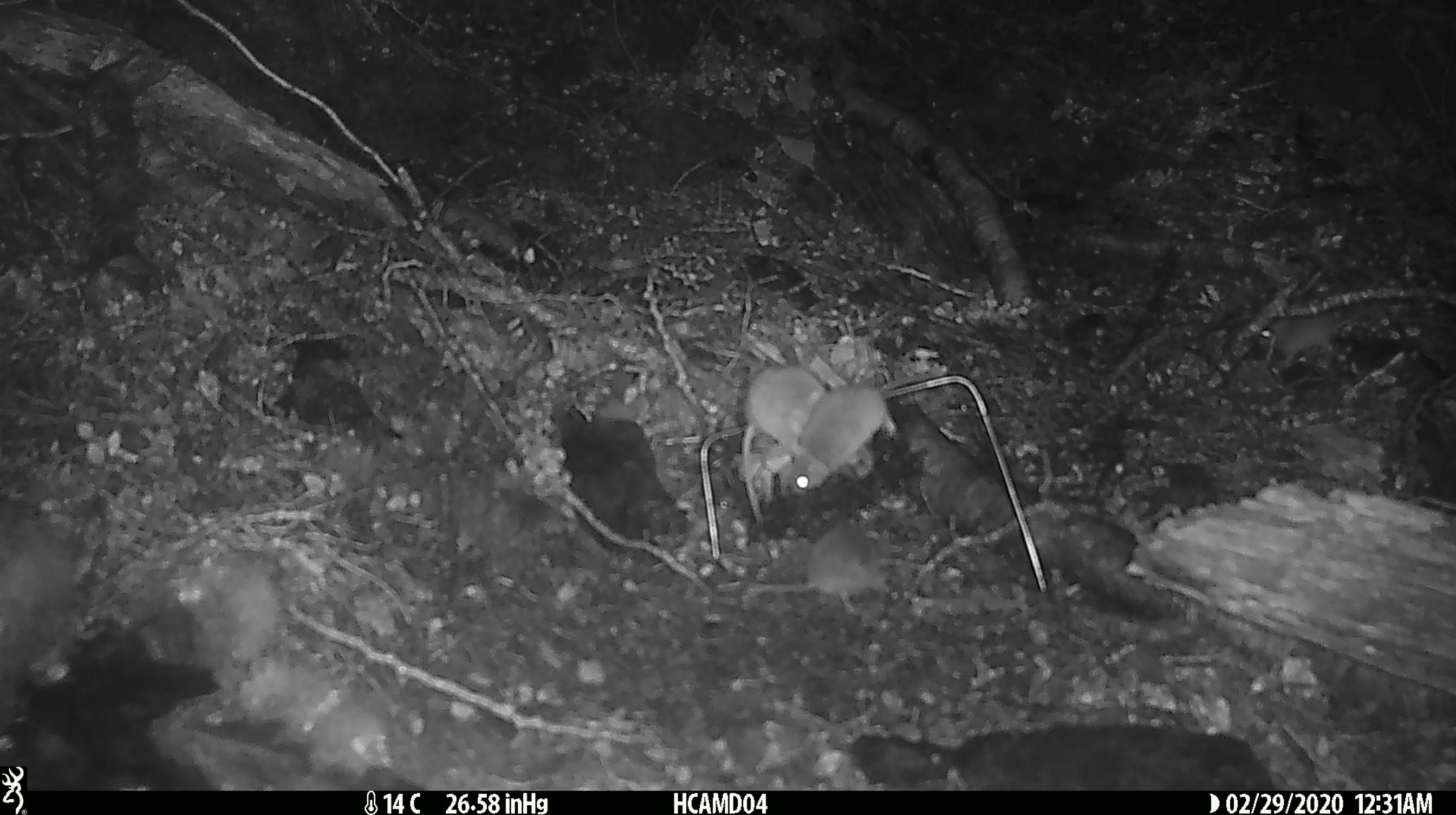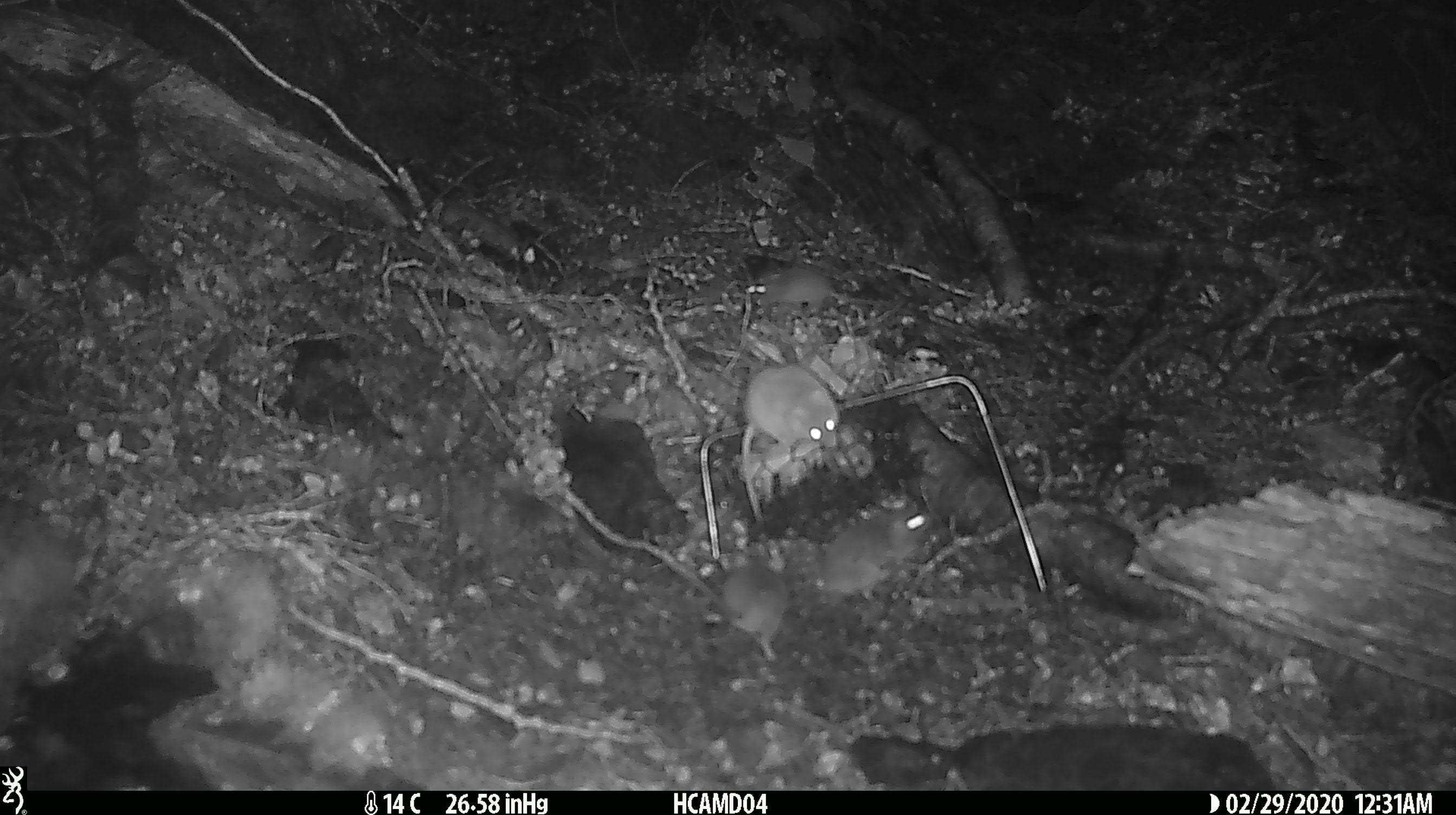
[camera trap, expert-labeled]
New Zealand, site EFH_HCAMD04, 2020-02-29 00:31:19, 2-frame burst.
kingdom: Animalia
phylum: Chordata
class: Mammalia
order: Rodentia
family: Muridae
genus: Mus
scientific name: Mus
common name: mouse